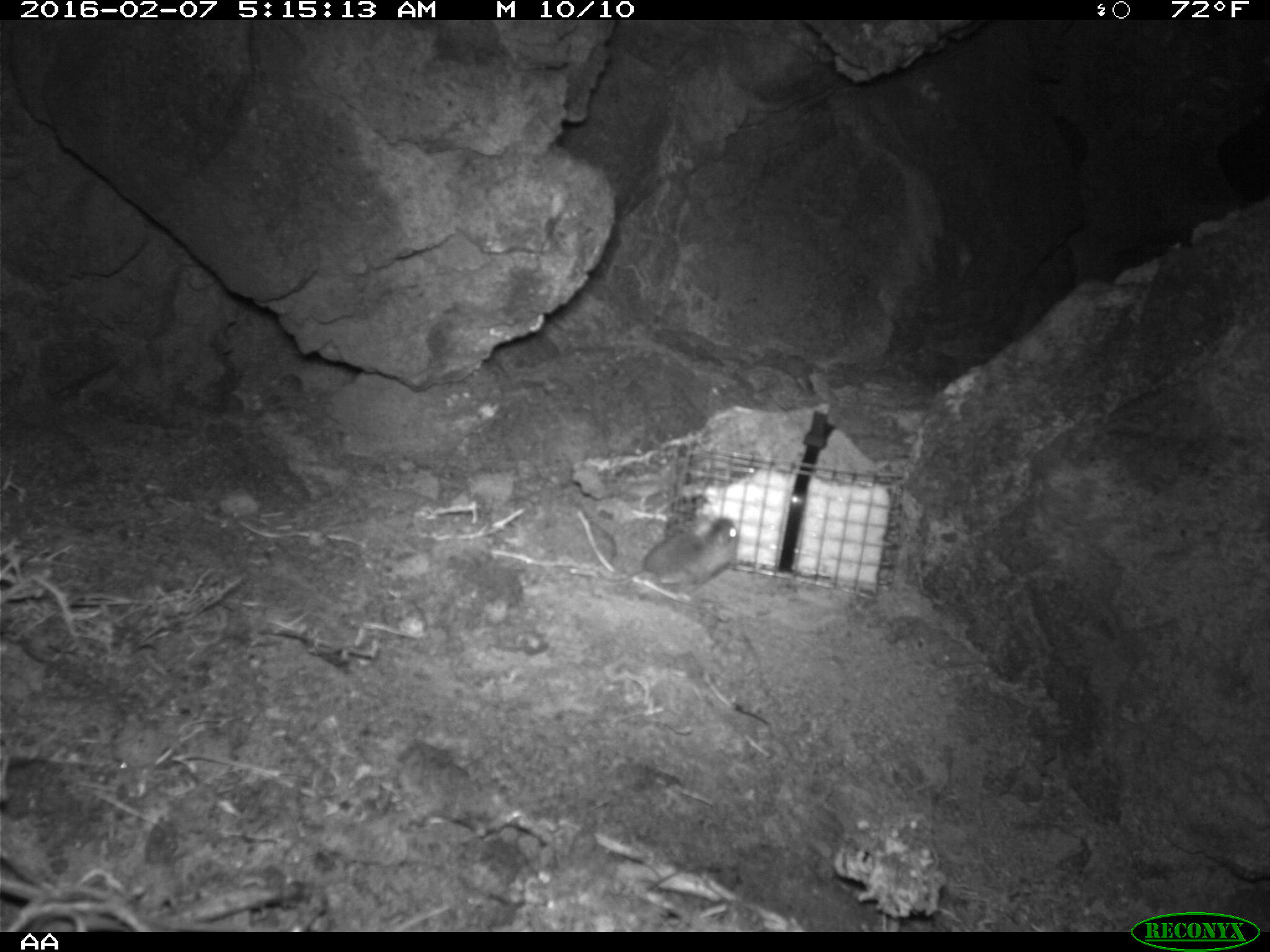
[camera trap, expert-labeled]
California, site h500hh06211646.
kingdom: Animalia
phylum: Chordata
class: Mammalia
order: Rodentia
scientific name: Rodentia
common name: rodent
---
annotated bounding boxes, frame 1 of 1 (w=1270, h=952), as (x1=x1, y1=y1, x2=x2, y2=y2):
rodent: (x1=589, y1=518, x2=739, y2=604)